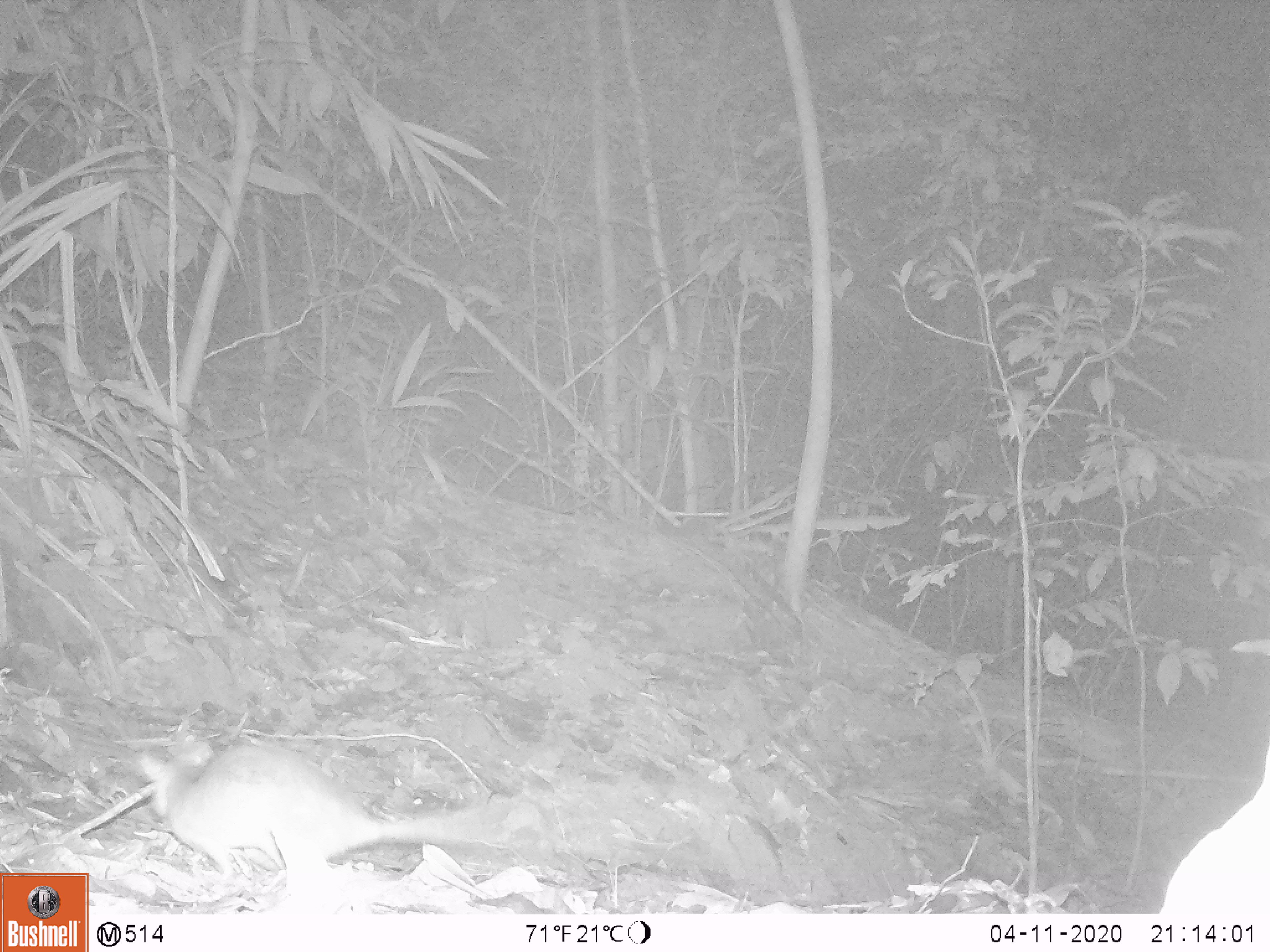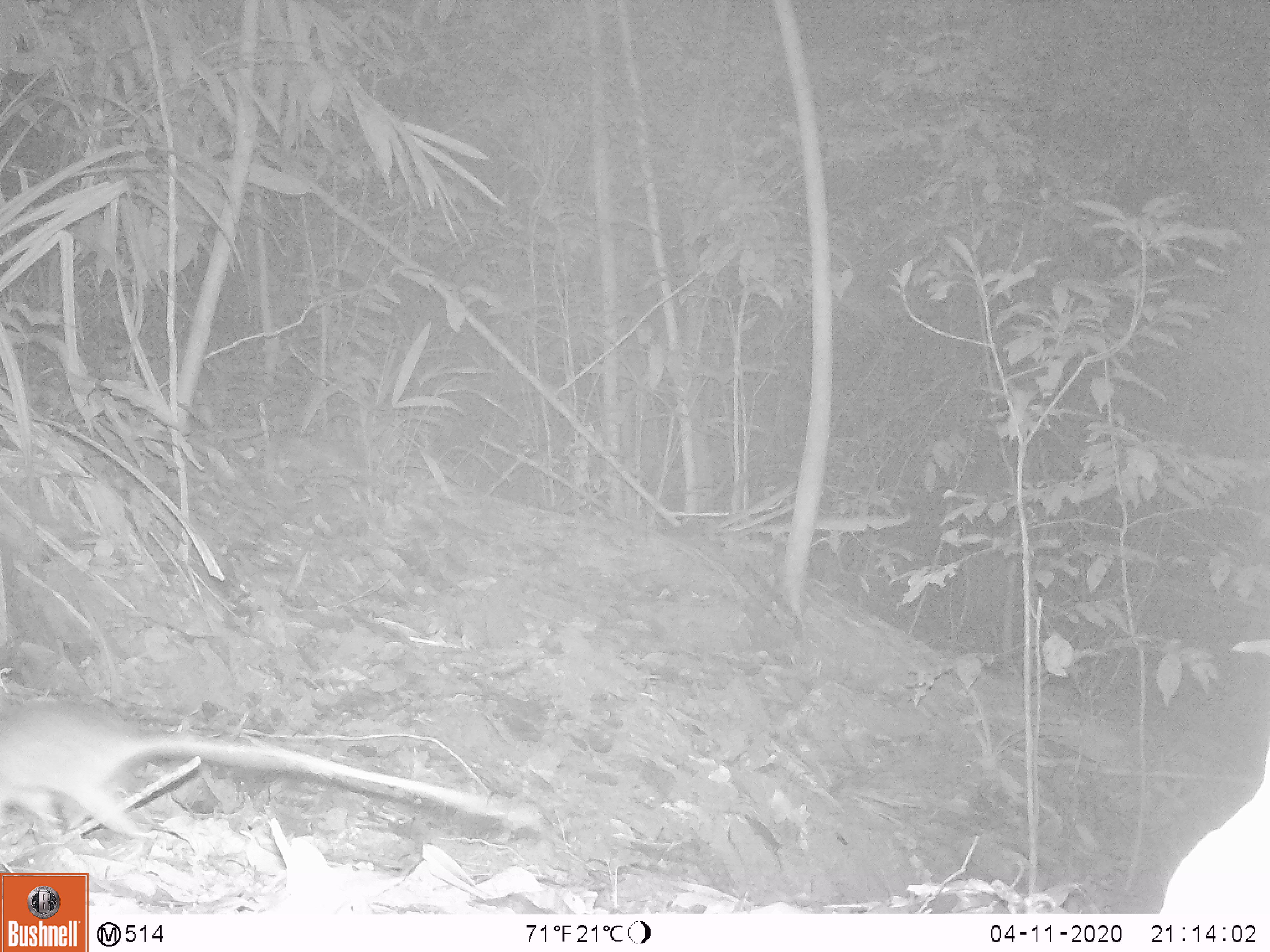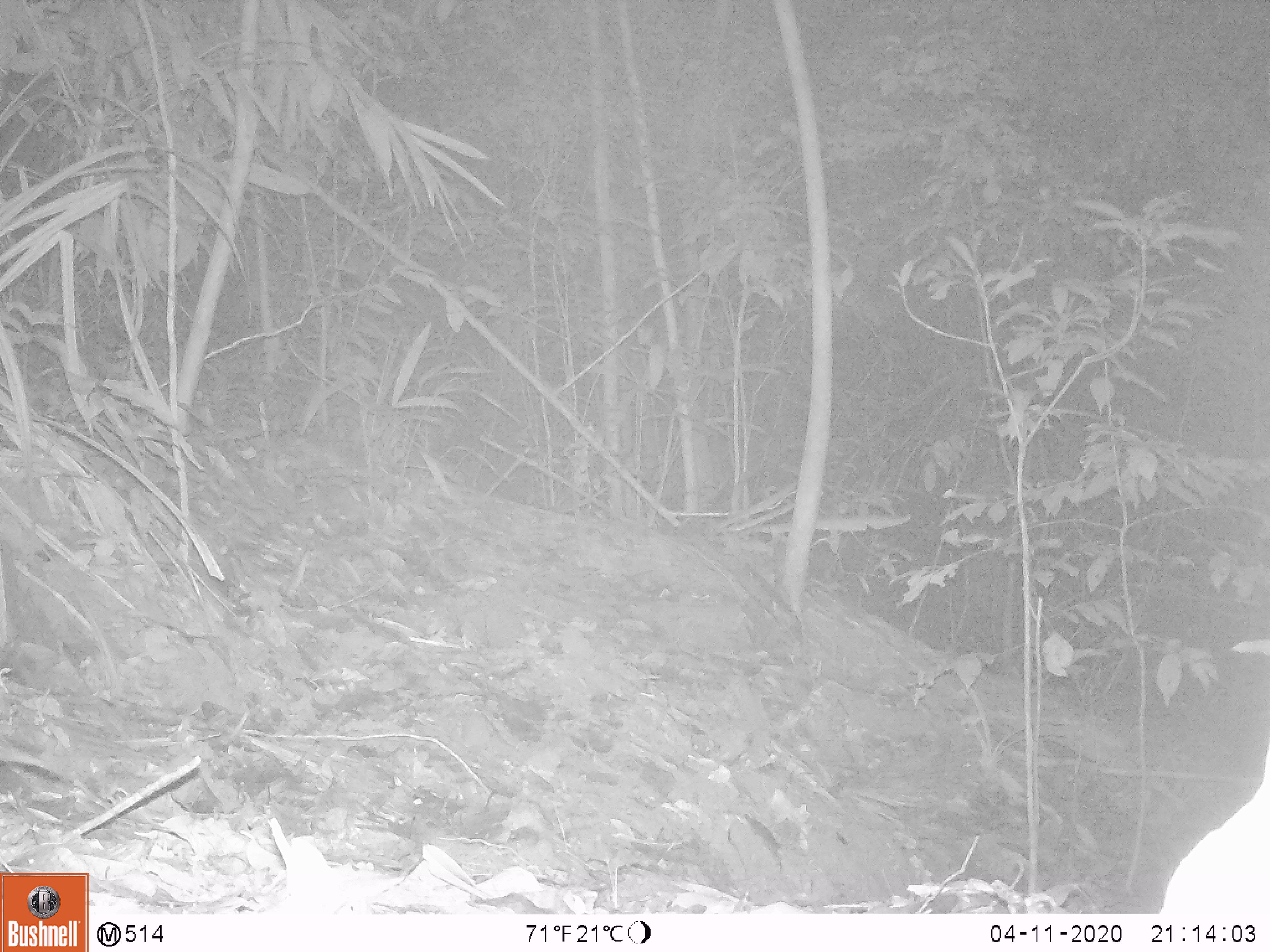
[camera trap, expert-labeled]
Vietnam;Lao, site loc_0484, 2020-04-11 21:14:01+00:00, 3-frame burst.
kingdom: Animalia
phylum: Chordata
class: Mammalia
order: Rodentia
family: Muridae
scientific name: Muridae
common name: old-world mice and rats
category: unidentified murid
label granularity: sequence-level